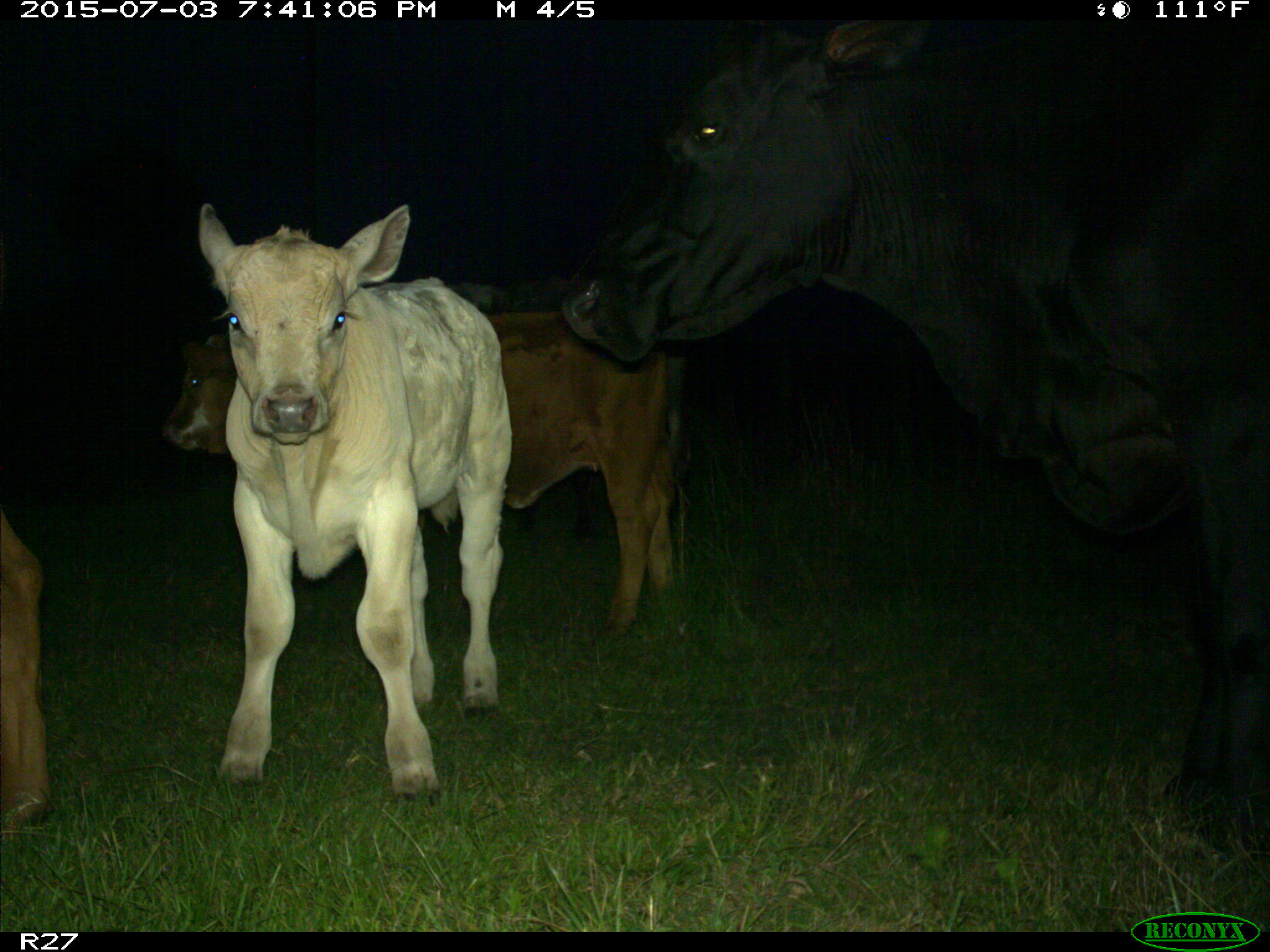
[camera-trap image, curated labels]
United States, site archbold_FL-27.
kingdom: Animalia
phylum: Chordata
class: Mammalia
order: Artiodactyla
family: Bovidae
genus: Bos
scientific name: Bos taurus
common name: domestic cow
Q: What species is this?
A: Bos taurus (domestic cow).